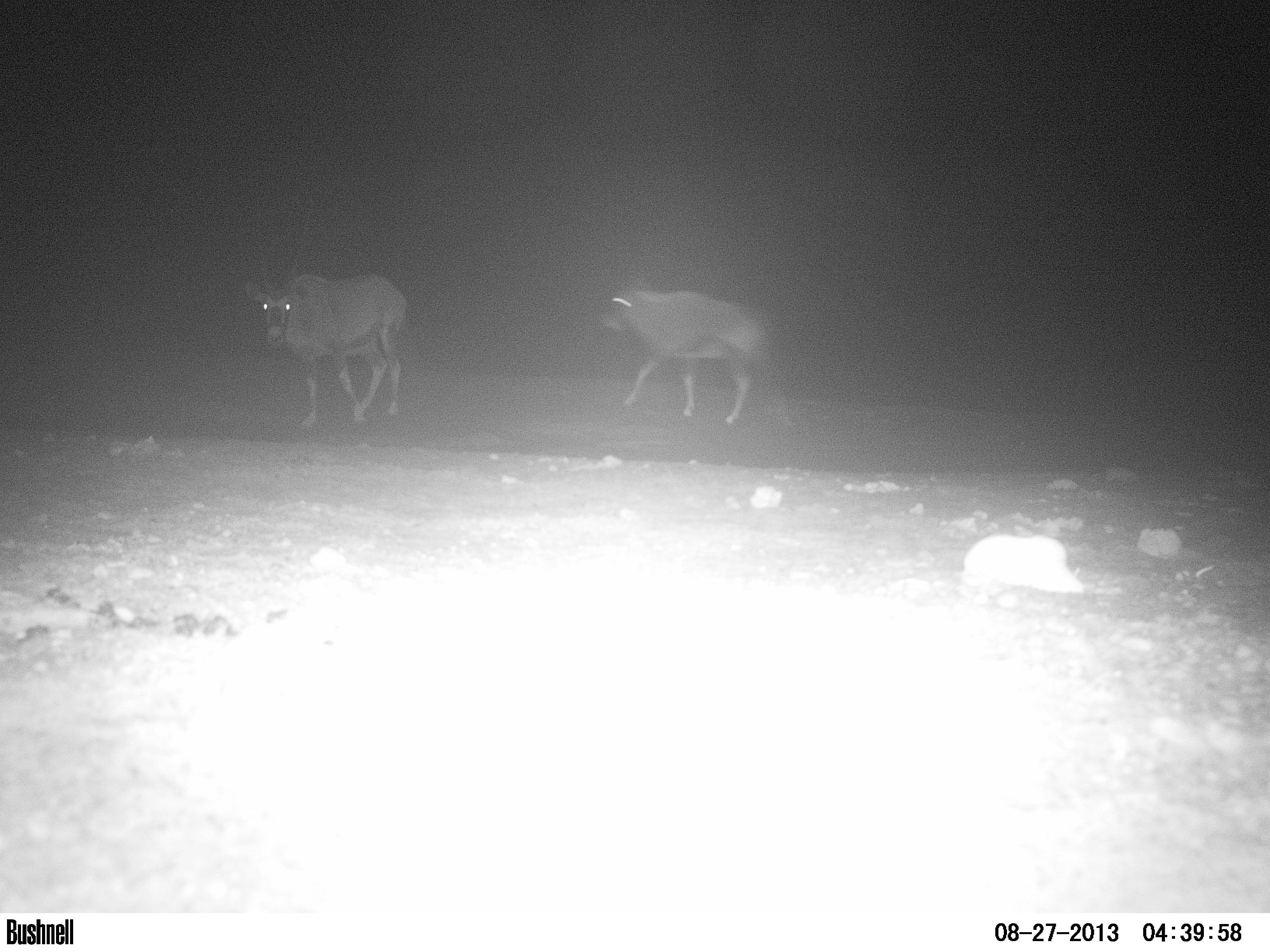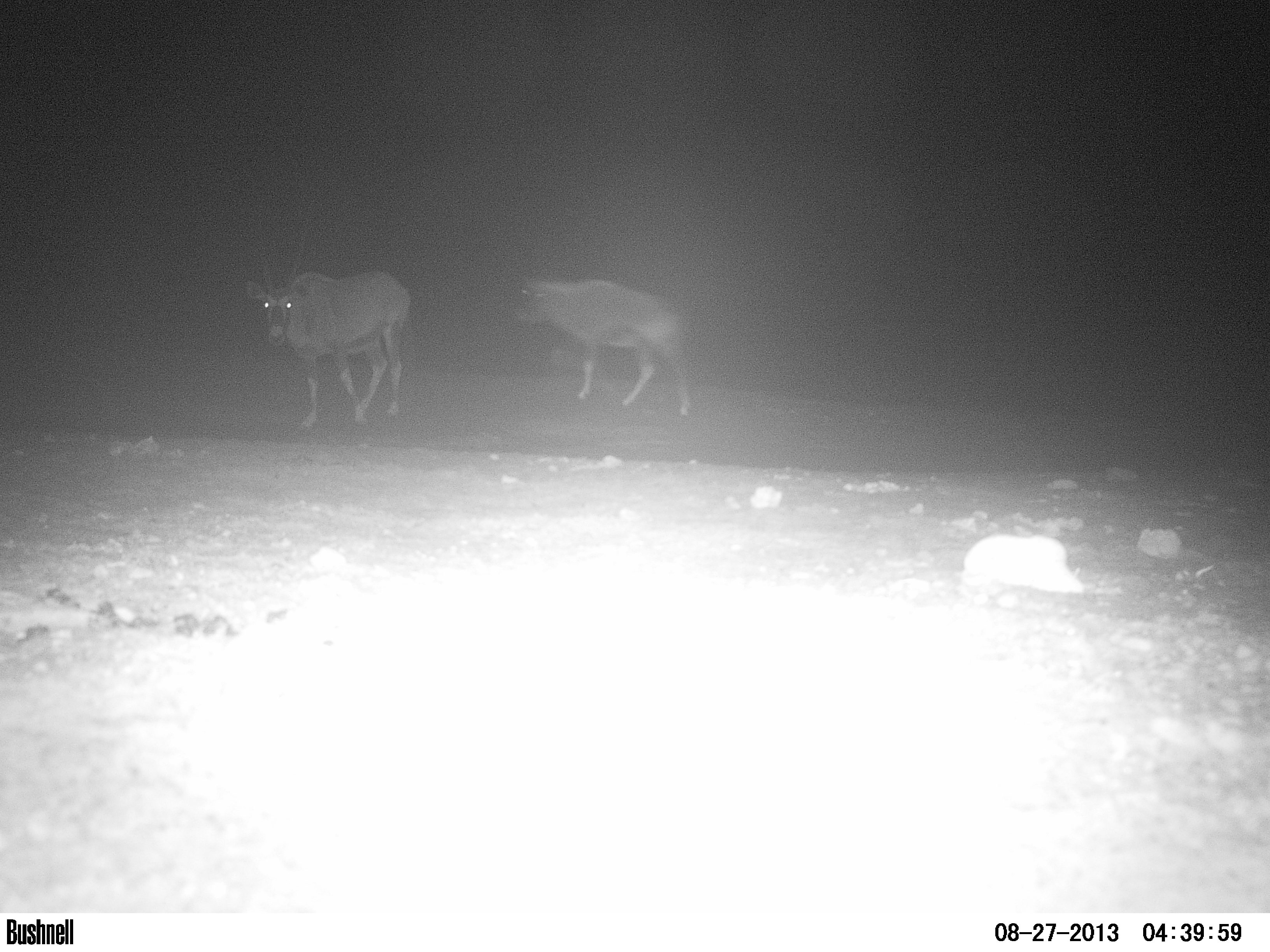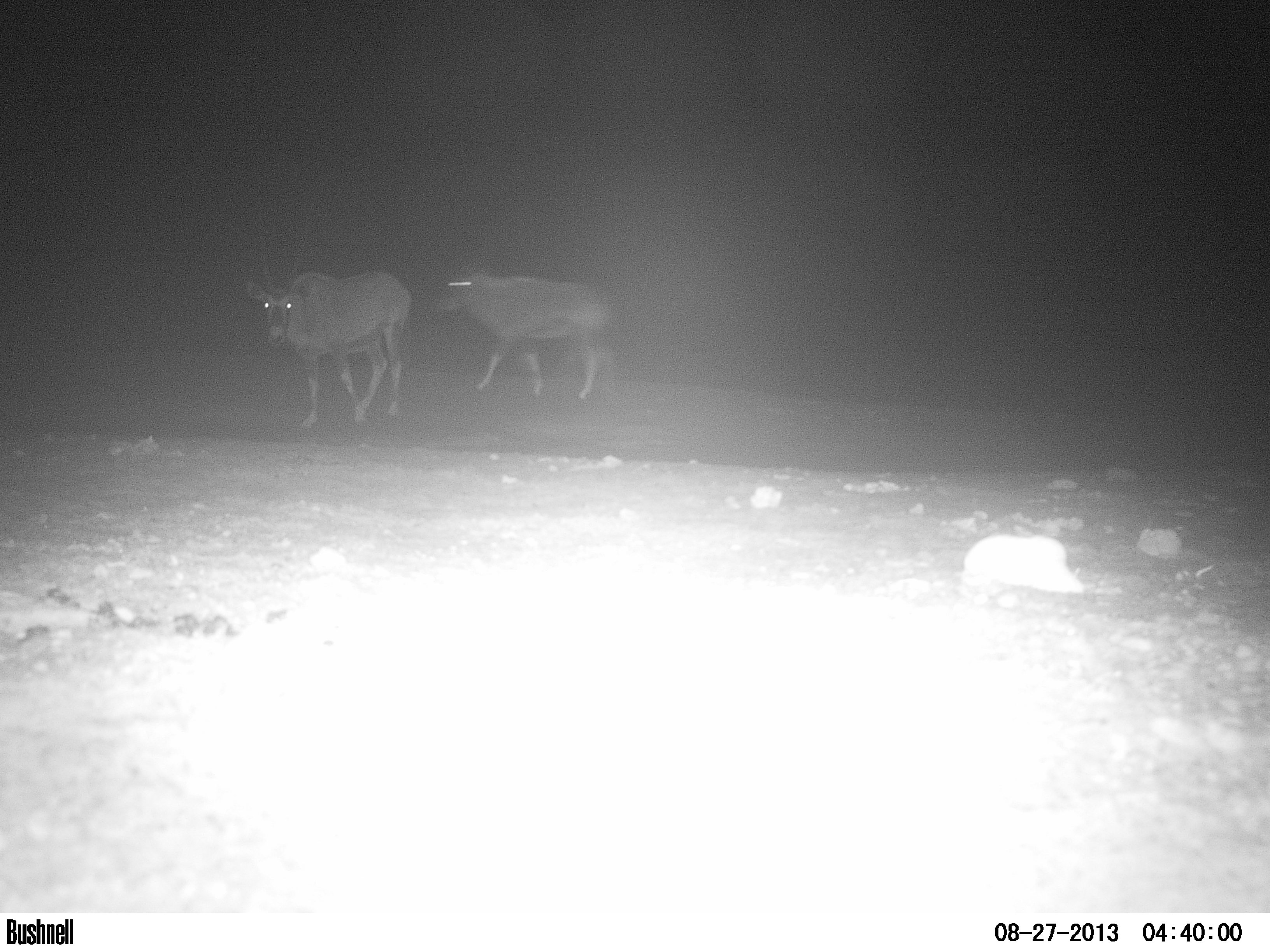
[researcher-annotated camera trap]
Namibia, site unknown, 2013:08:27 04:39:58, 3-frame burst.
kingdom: Animalia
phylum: Chordata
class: Mammalia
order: Artiodactyla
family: Bovidae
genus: Oryx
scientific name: Oryx gazella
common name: gemsbok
Oryx gazella (gemsbok).